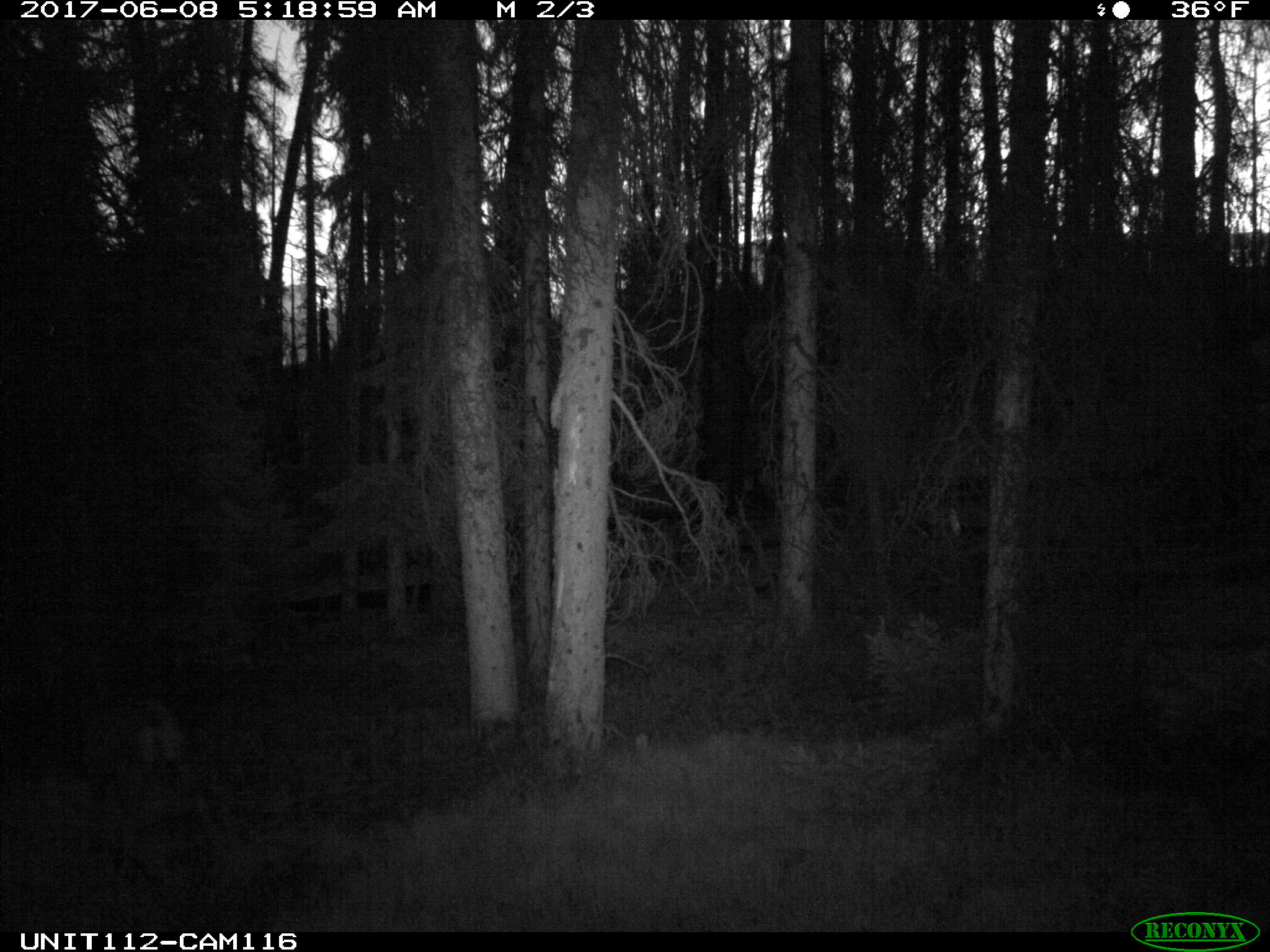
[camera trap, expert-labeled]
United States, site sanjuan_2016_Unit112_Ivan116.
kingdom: Animalia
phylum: Chordata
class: Mammalia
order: Artiodactyla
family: Cervidae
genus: Odocoileus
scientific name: Odocoileus hemionus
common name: mule deer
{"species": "Odocoileus hemionus (mule deer)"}